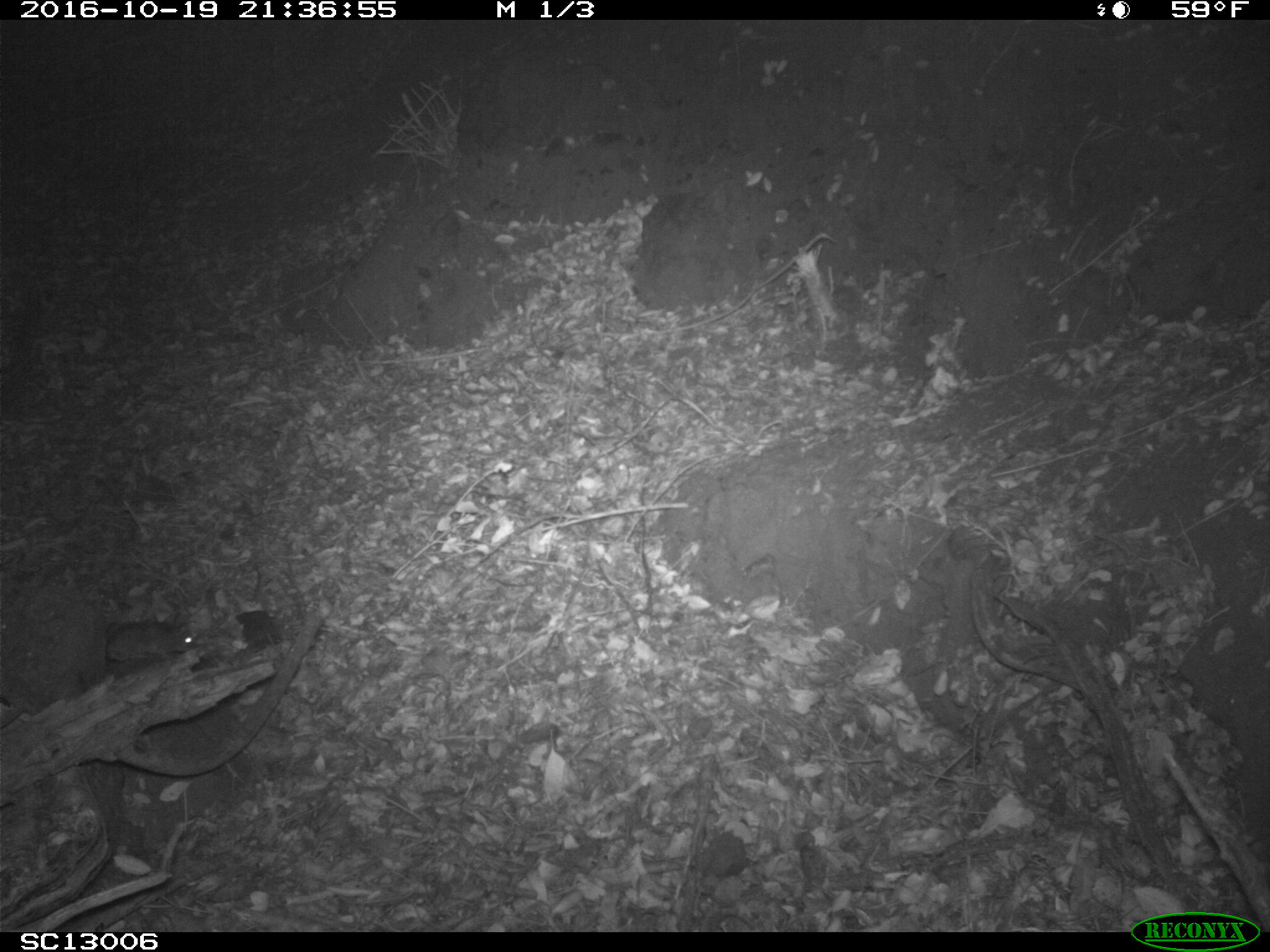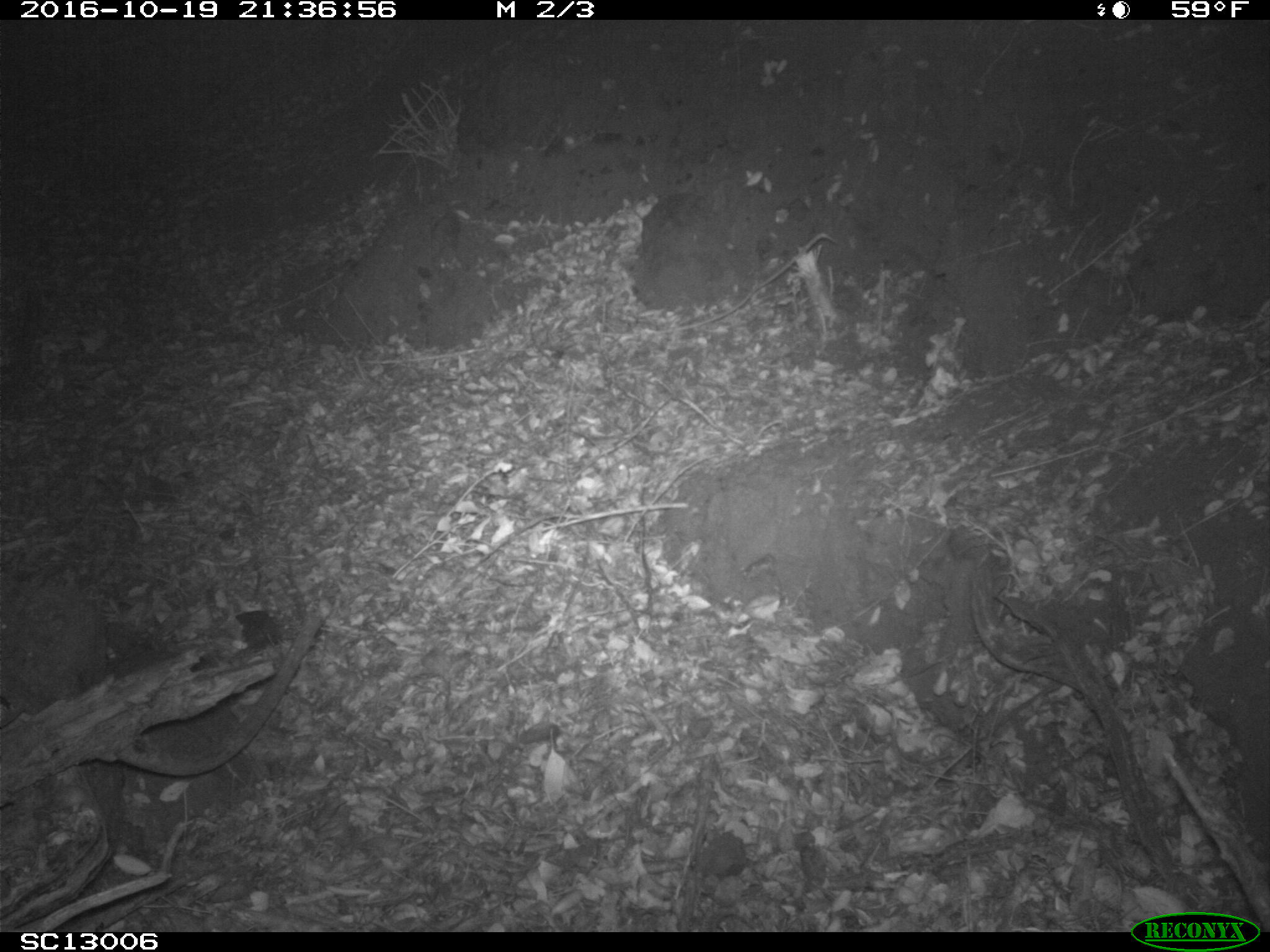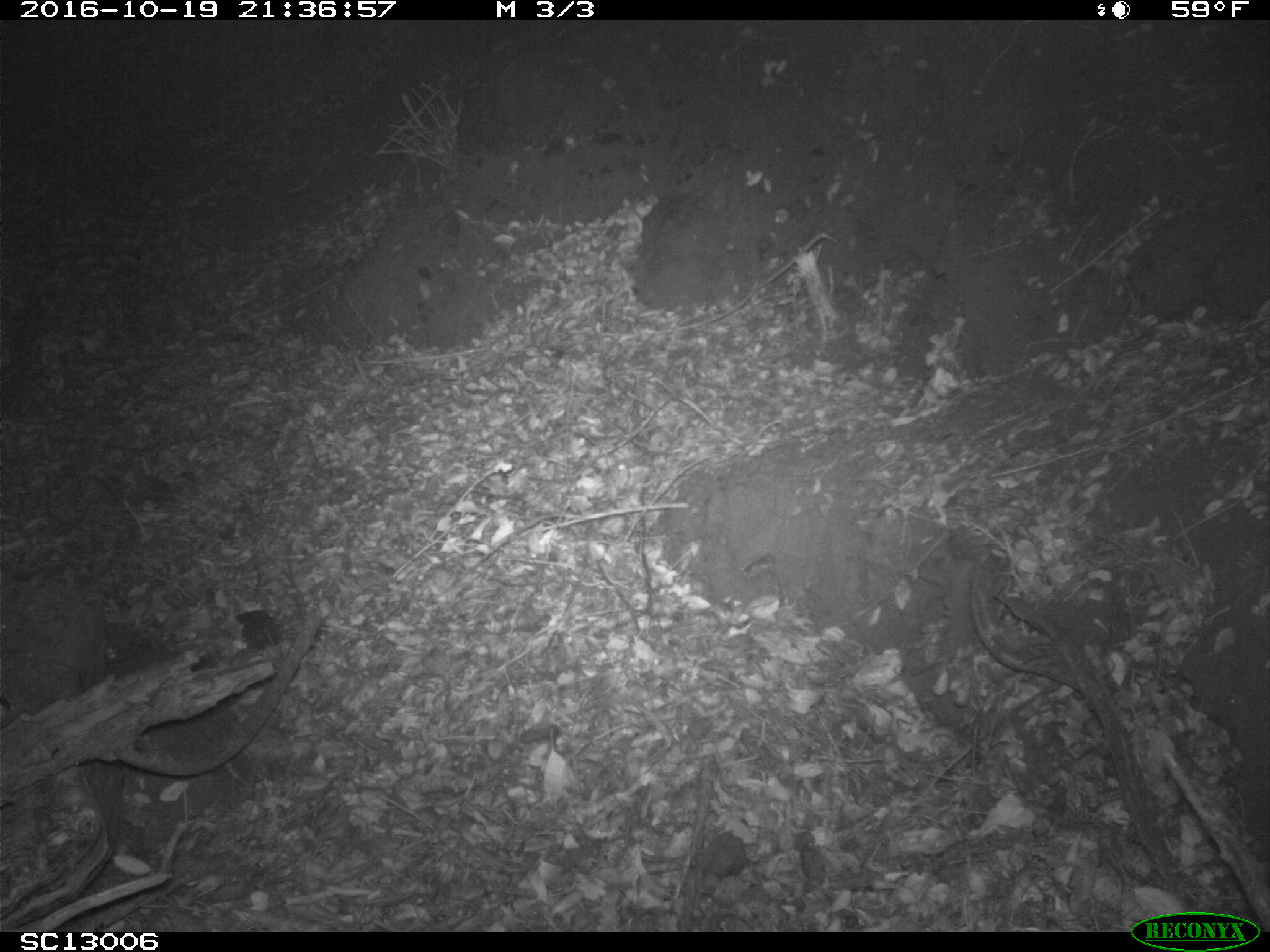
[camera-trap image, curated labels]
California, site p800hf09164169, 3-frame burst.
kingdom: Animalia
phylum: Chordata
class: Mammalia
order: Rodentia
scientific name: Rodentia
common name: rodent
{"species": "rodent (Rodentia)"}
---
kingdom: Animalia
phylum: Chordata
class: Aves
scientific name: Aves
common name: bird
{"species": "bird (Aves)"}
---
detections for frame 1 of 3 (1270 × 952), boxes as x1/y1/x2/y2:
rodent: 105/616/197/669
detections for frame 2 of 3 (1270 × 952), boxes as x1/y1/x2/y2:
bird: 233/611/282/657